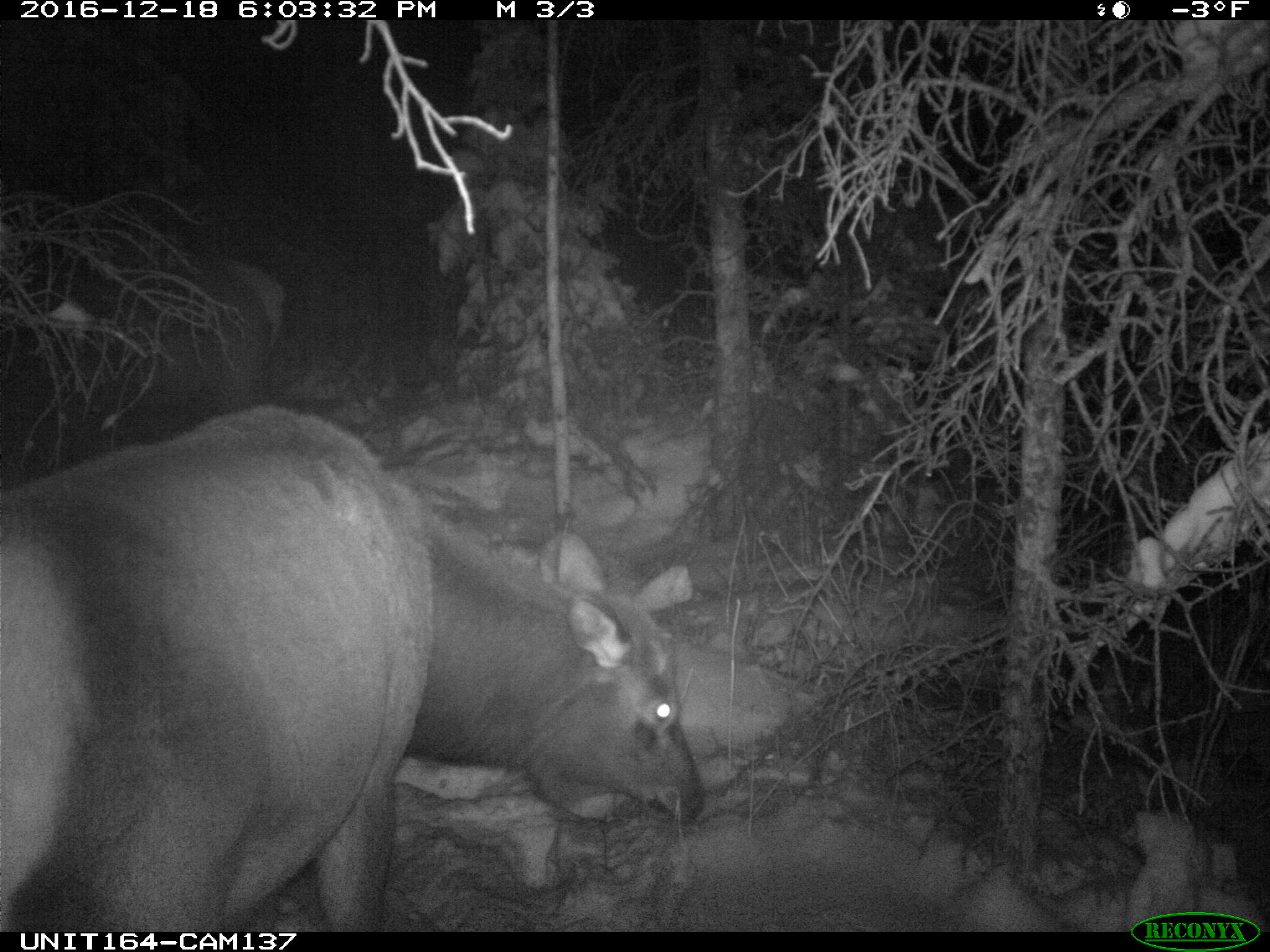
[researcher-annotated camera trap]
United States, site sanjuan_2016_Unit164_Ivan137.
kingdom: Animalia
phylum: Chordata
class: Mammalia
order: Artiodactyla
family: Cervidae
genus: Cervus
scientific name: Cervus elaphus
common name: red deer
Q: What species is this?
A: Cervus elaphus (red deer).